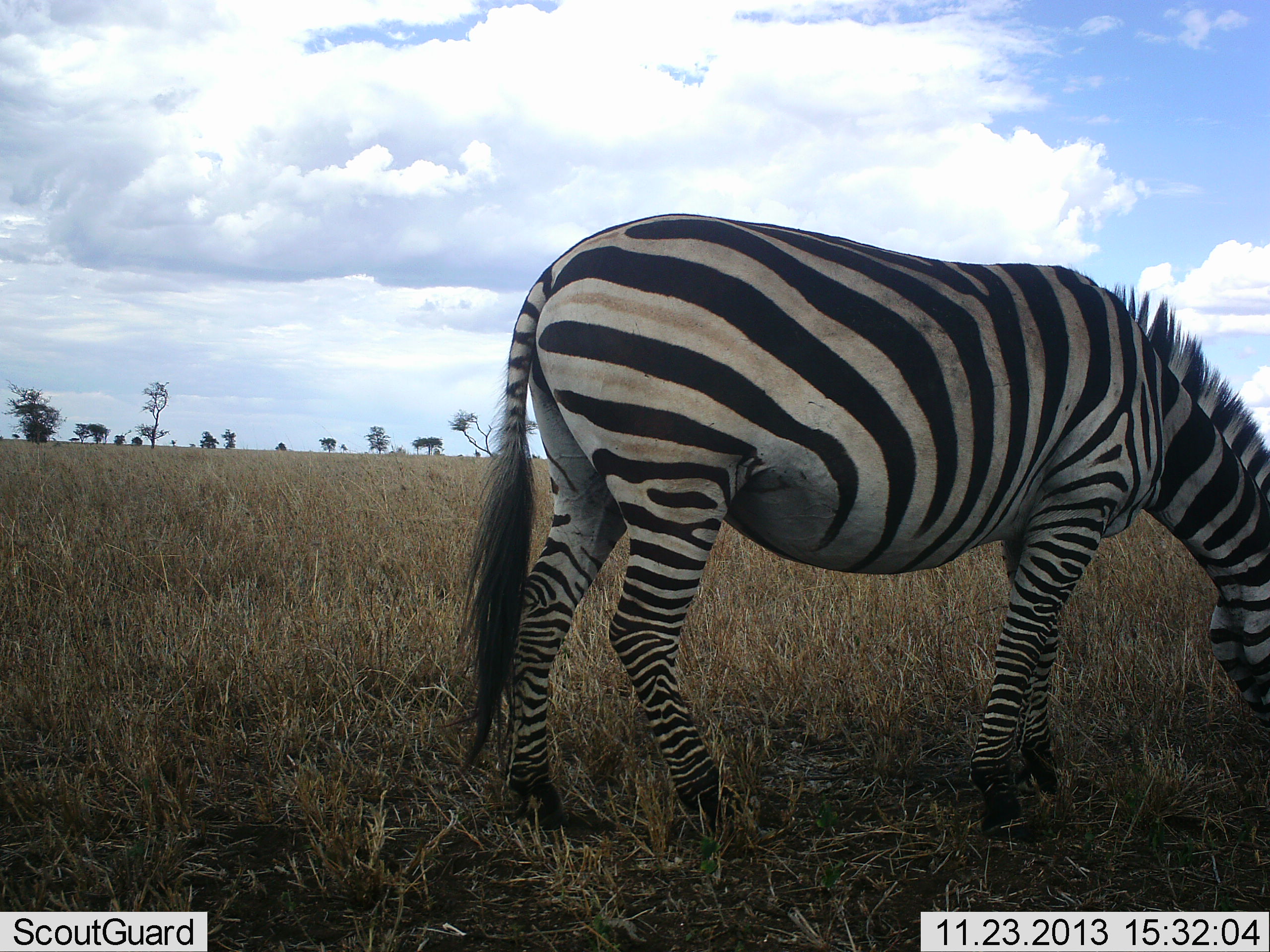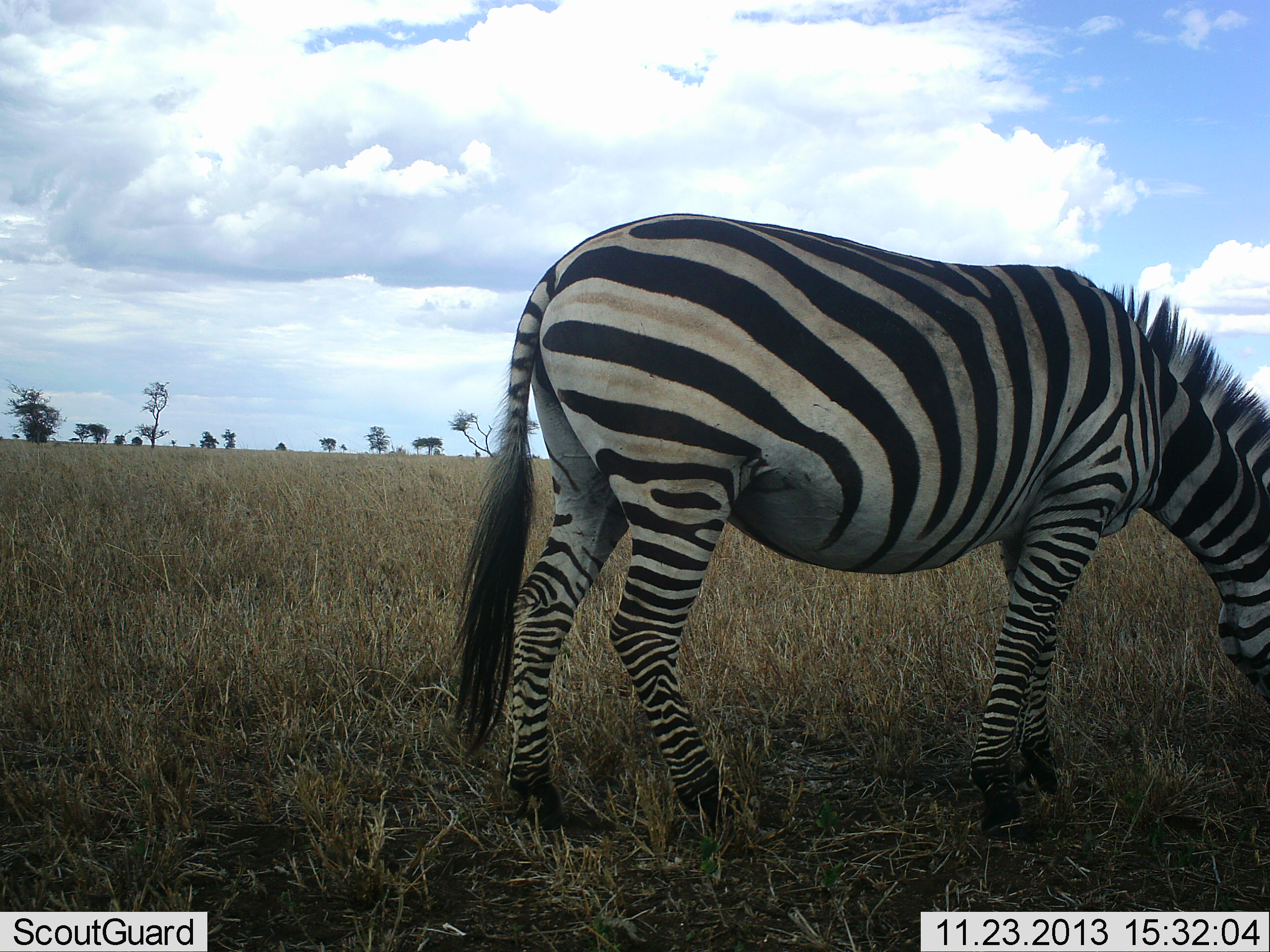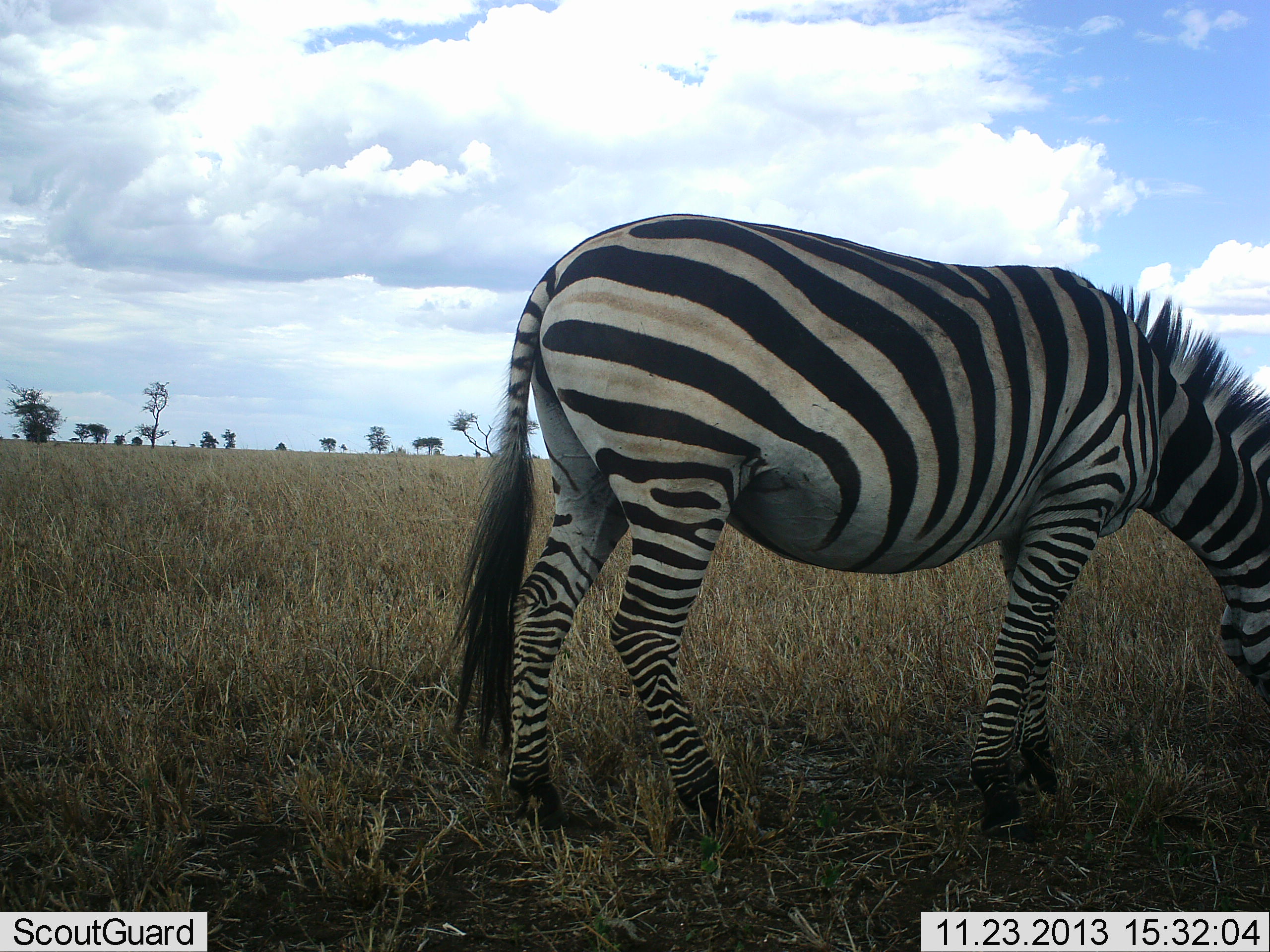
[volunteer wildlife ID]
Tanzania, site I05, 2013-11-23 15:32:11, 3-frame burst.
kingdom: Animalia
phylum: Chordata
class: Mammalia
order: Perissodactyla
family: Equidae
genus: Equus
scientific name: Equus quagga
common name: plains zebra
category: zebra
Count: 1.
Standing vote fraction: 19%.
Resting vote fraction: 0%.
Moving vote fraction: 1%.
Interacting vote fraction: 1%.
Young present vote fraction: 0%.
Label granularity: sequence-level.